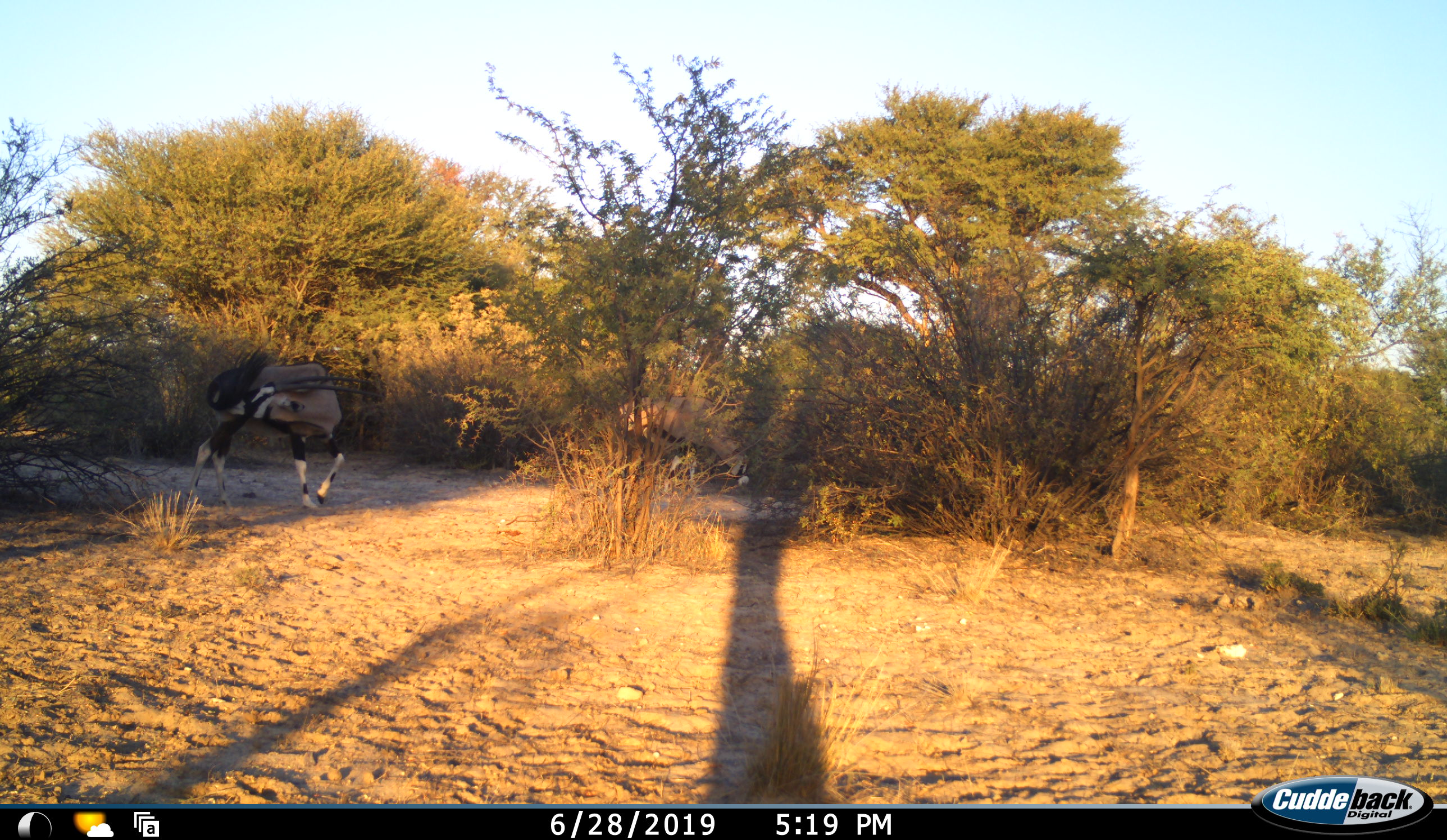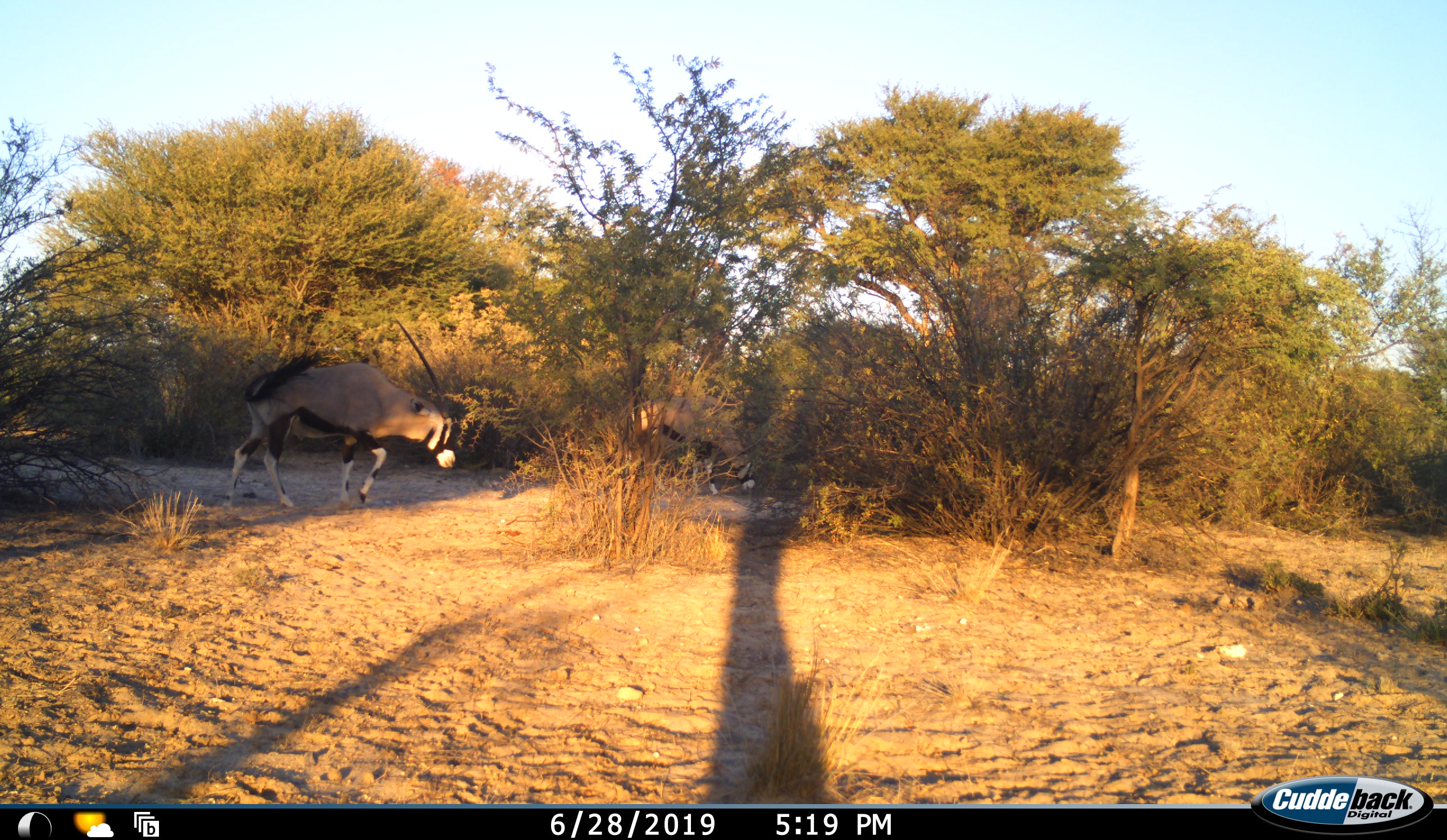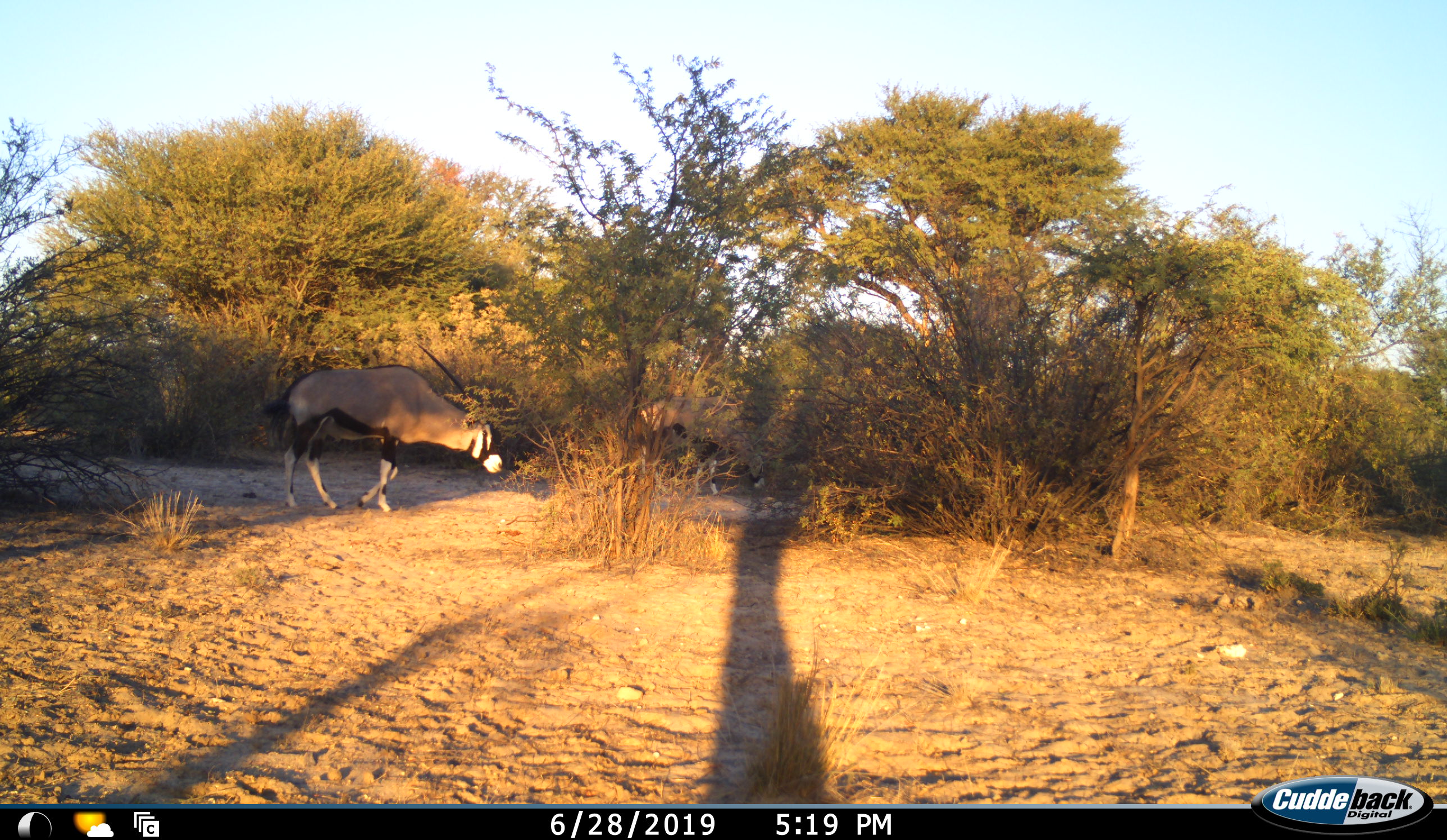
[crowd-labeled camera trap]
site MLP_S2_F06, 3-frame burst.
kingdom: Animalia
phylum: Chordata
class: Mammalia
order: Artiodactyla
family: Bovidae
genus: Oryx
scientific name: Oryx gazella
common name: gemsbok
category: oryx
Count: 2.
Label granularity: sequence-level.